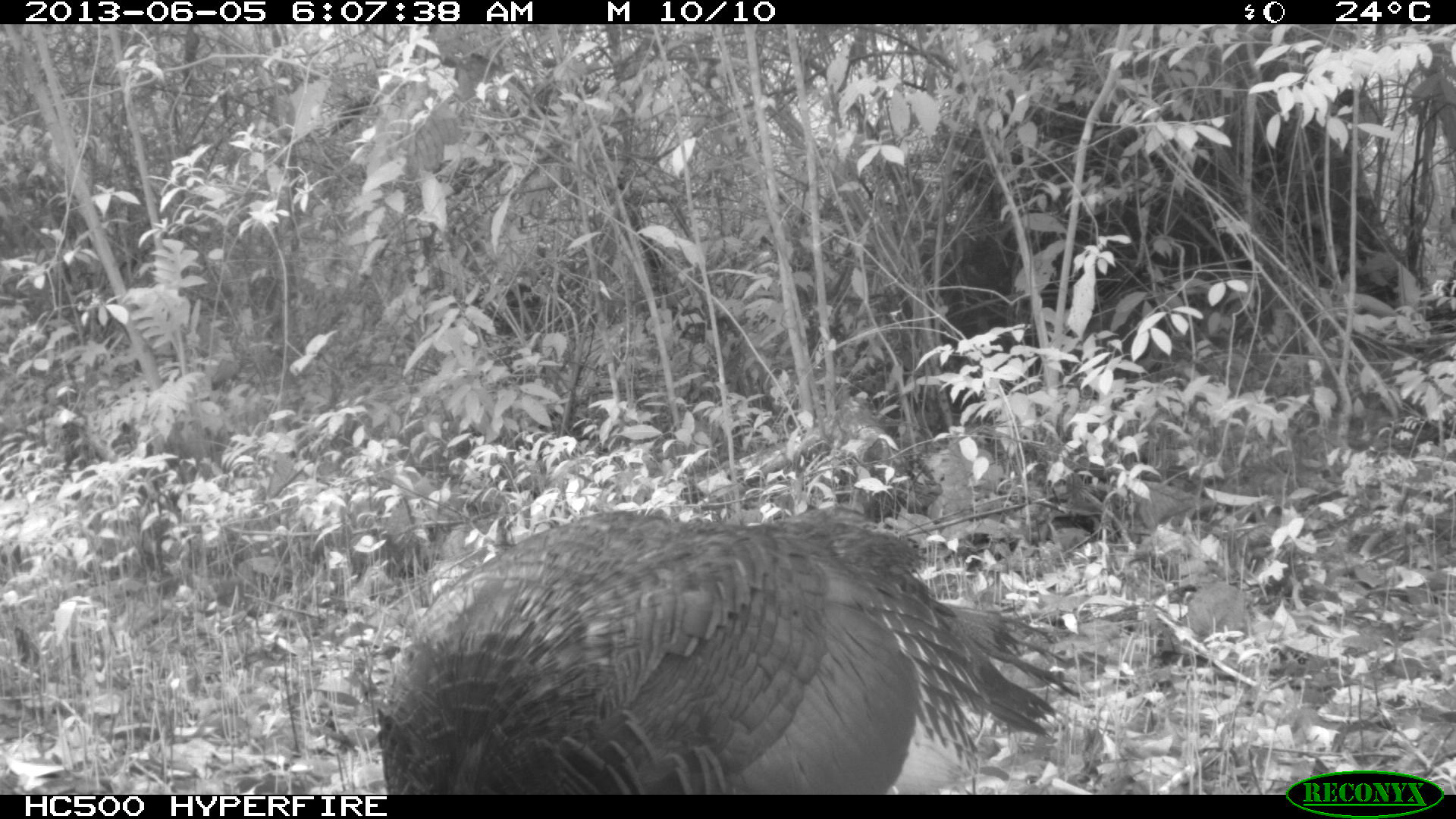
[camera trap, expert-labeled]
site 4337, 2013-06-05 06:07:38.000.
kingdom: Animalia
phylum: Chordata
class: Aves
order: Galliformes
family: Phasianidae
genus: Meleagris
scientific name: Meleagris ocellata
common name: ocellated turkey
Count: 1.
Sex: female.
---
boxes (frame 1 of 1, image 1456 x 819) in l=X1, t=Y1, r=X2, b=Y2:
meleagris ocellata: l=372, t=496, r=1079, b=791